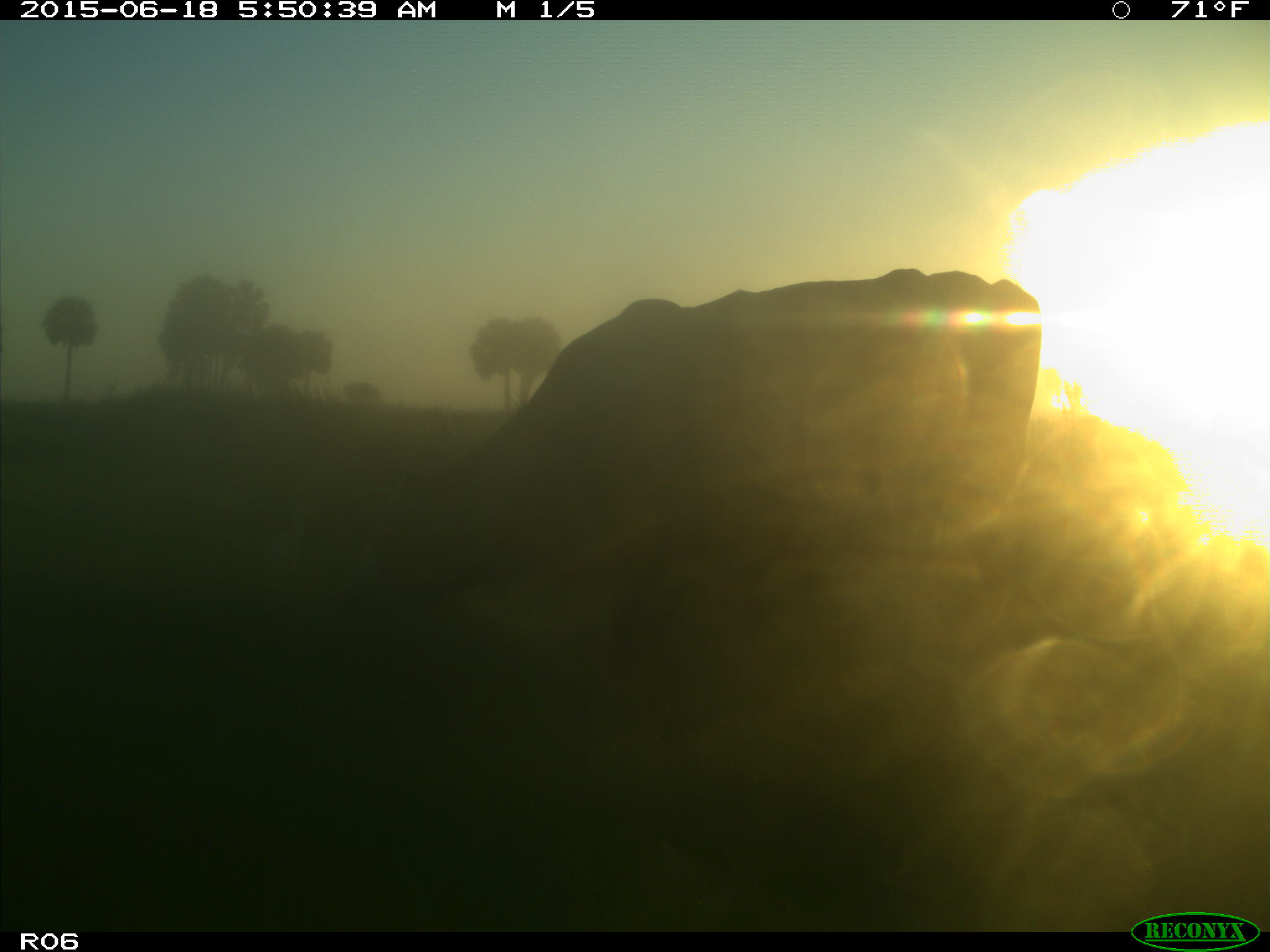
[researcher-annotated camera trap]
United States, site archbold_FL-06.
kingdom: Animalia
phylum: Chordata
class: Mammalia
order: Artiodactyla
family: Bovidae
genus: Bos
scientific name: Bos taurus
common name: domestic cow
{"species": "Bos taurus (domestic cow)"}